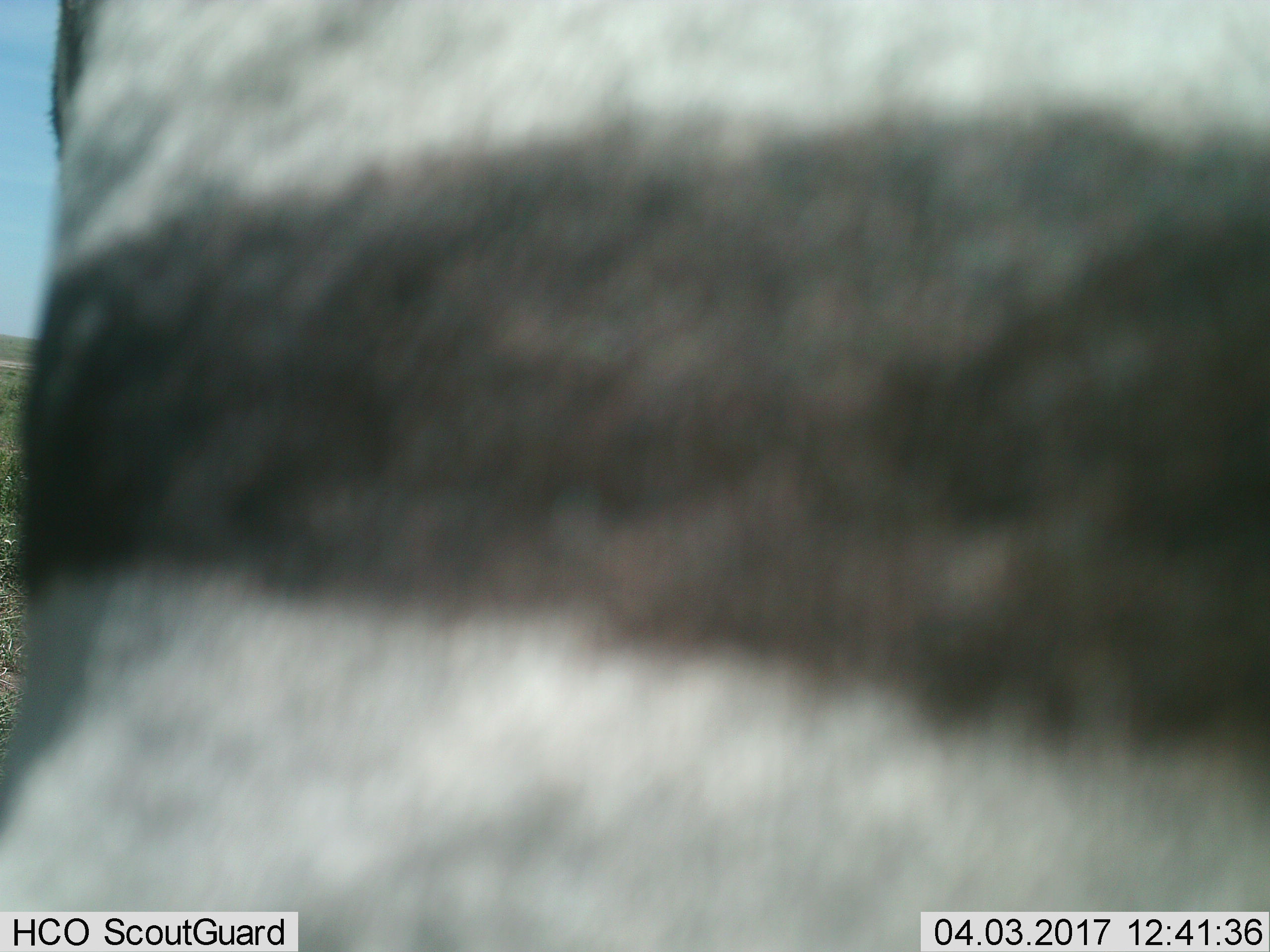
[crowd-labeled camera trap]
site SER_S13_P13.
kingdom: Animalia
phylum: Chordata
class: Mammalia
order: Perissodactyla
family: Equidae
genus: Equus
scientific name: Equus quagga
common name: plains zebra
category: zebraplains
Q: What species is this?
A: Zebraplains (plains zebra) (Equus quagga).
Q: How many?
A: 1.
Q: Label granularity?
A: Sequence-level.